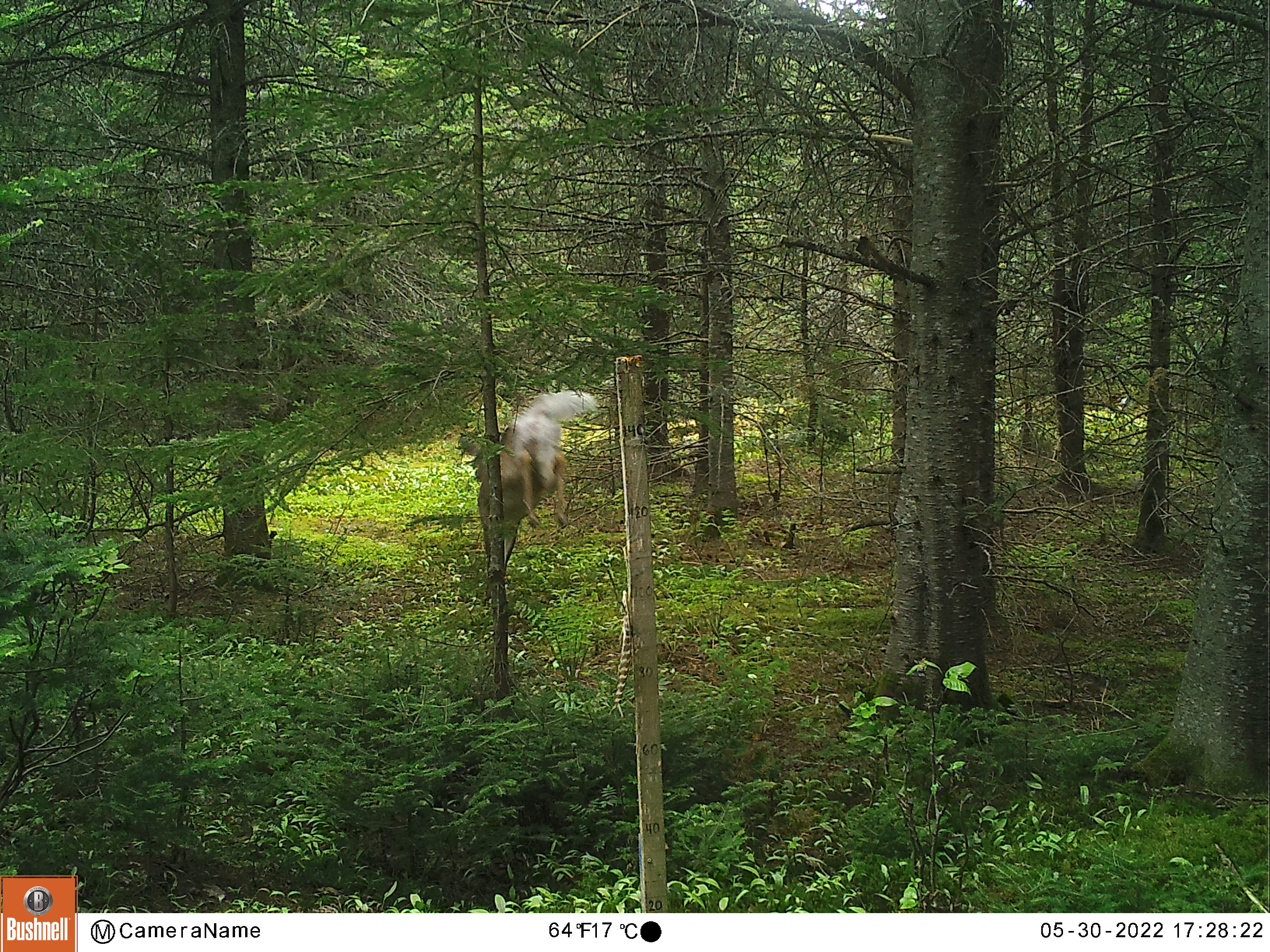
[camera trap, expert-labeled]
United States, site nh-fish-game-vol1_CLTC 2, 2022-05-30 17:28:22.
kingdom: Animalia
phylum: Chordata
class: Mammalia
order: Artiodactyla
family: Cervidae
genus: Odocoileus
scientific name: Odocoileus virginianus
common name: white-tailed deer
White-tailed deer (Odocoileus virginianus).